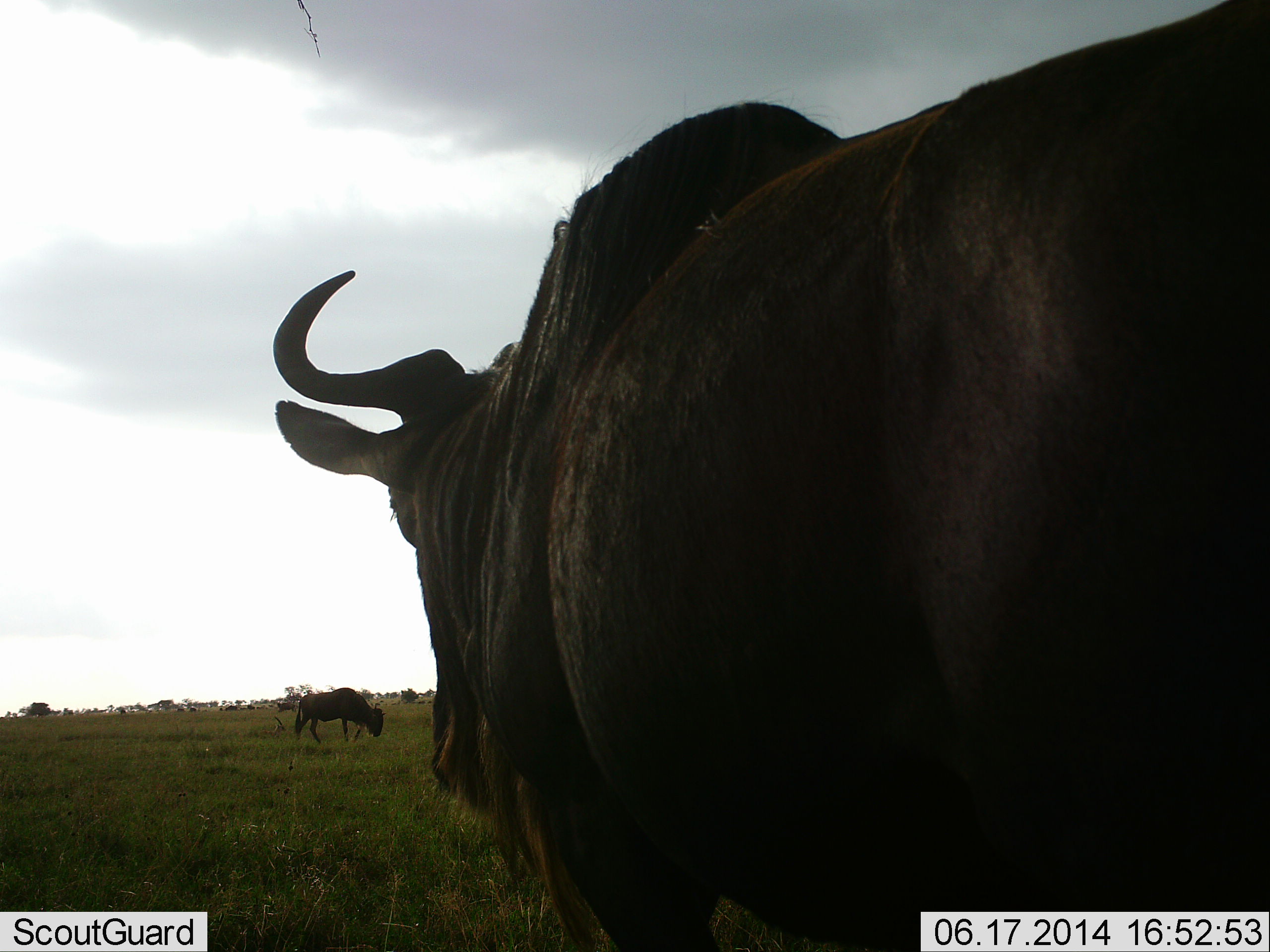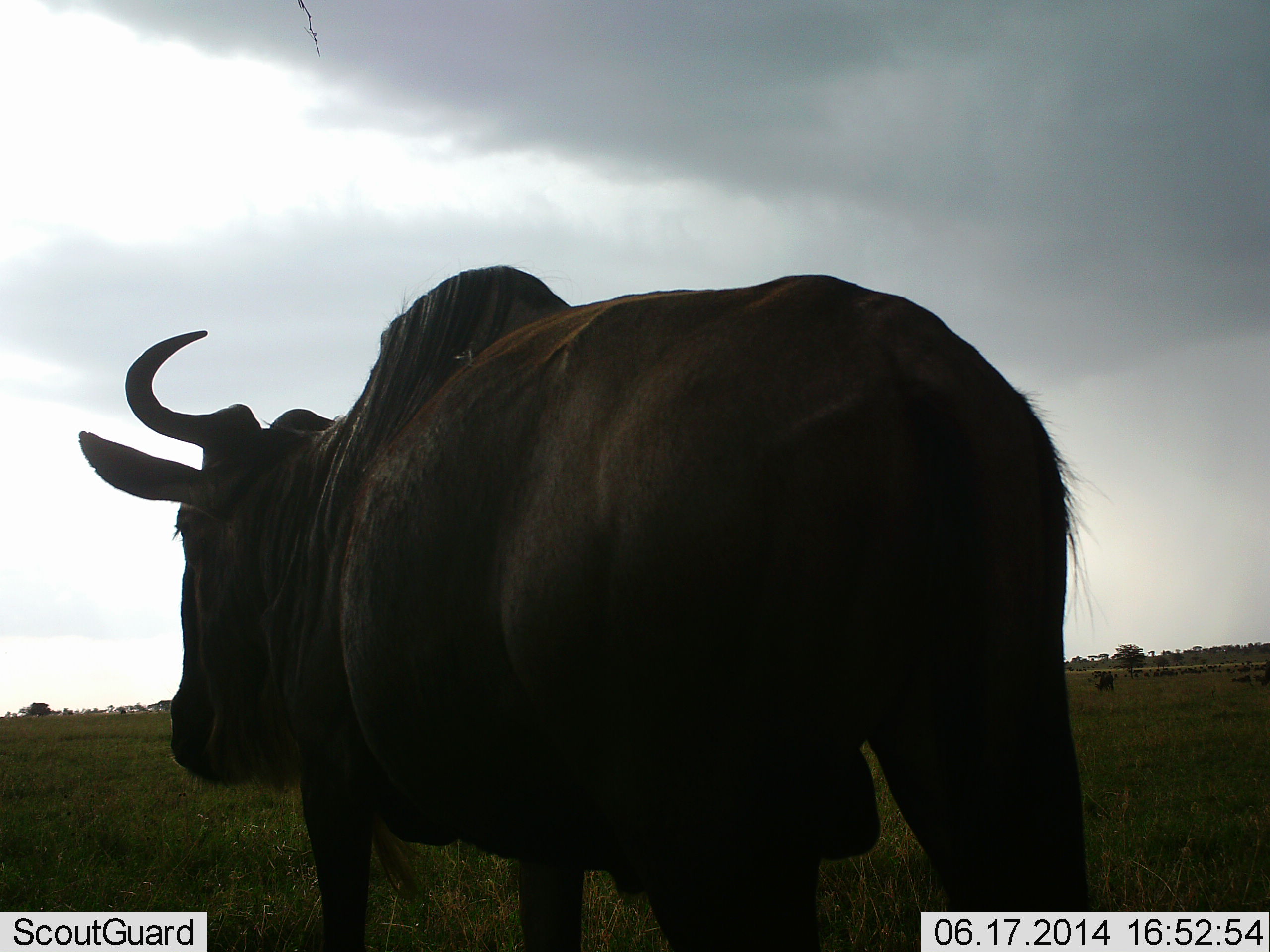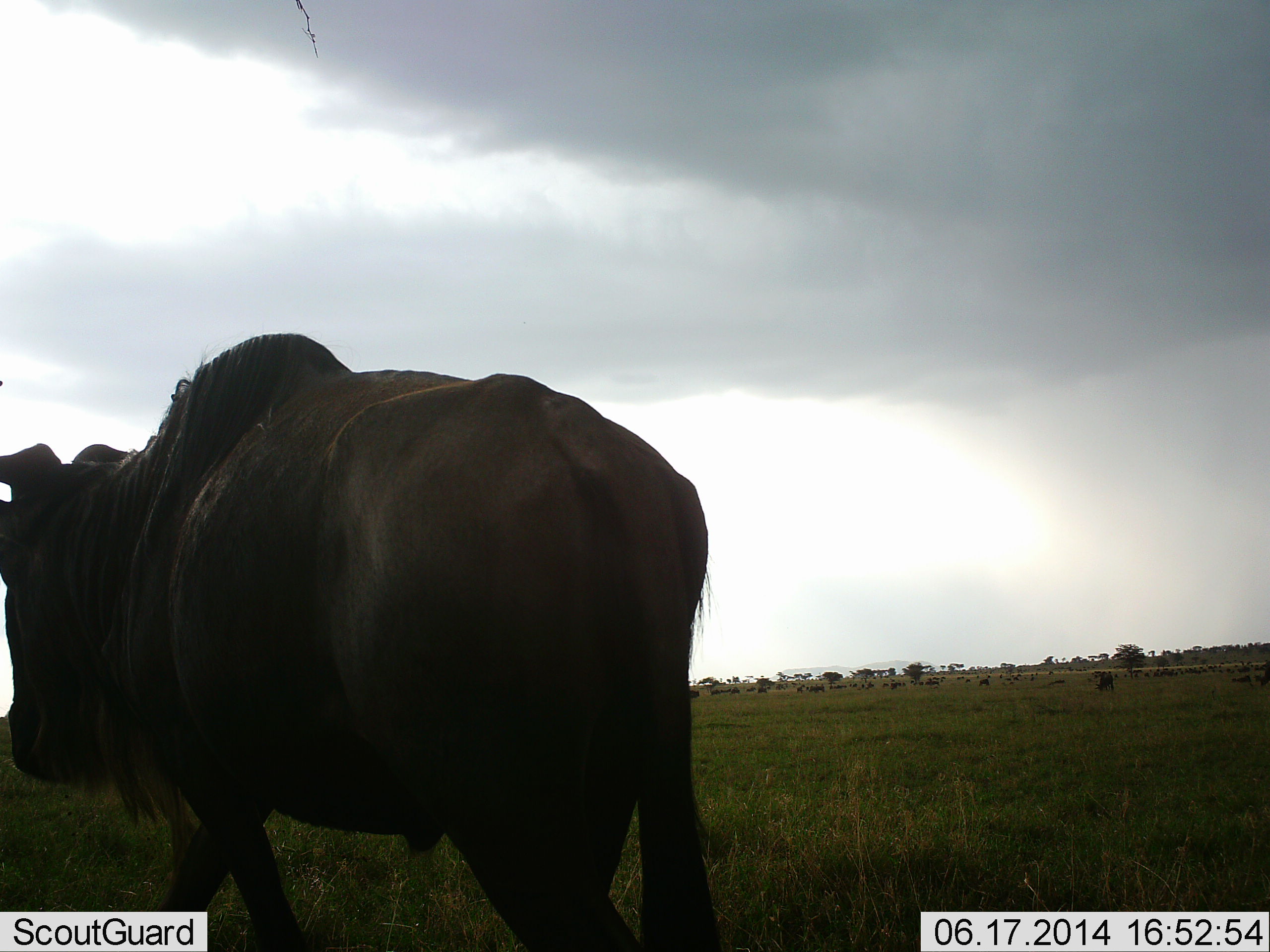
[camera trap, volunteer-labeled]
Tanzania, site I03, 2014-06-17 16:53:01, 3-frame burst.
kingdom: Animalia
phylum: Chordata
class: Mammalia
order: Artiodactyla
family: Bovidae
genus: Connochaetes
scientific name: Connochaetes taurinus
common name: blue wildebeest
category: wildebeest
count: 11-50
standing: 20%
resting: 0%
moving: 80%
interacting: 0%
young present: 0%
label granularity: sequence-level